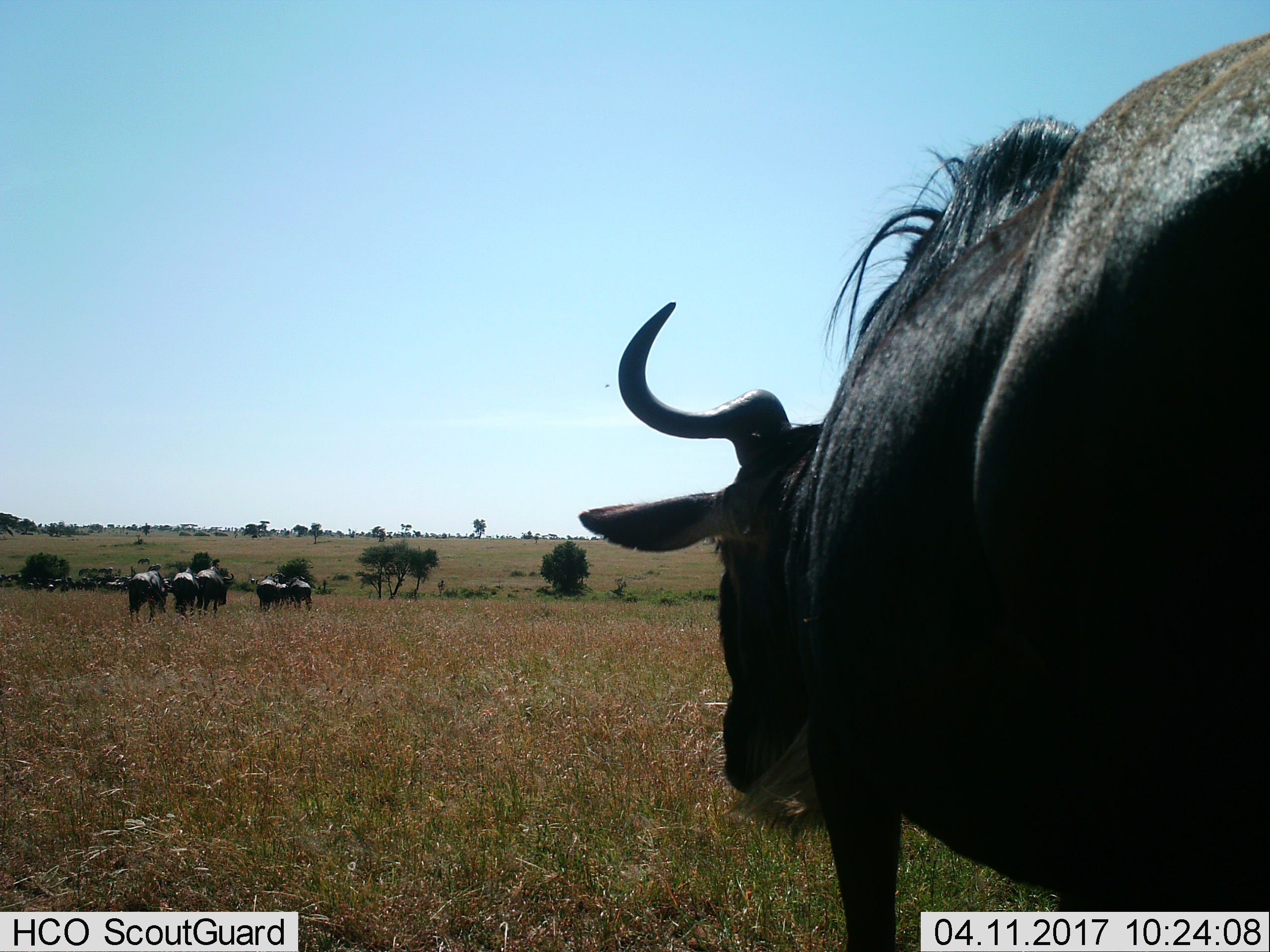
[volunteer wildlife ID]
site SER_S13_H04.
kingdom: Animalia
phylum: Chordata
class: Mammalia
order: Artiodactyla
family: Bovidae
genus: Connochaetes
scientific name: Connochaetes taurinus taurinus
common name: blue wildebeest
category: wildebeestblue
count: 11-50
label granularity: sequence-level